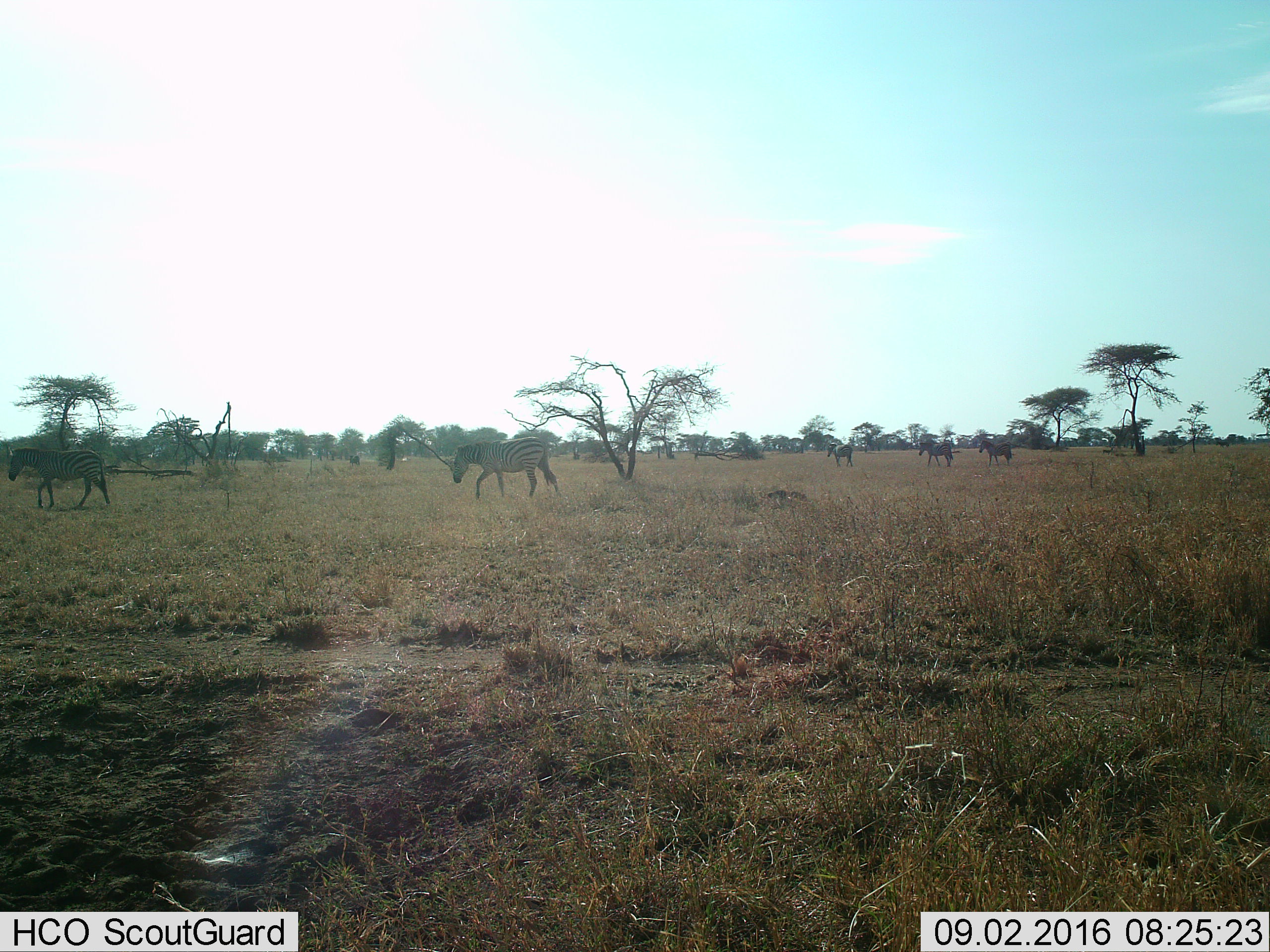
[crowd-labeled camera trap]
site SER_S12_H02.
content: unidentified animal